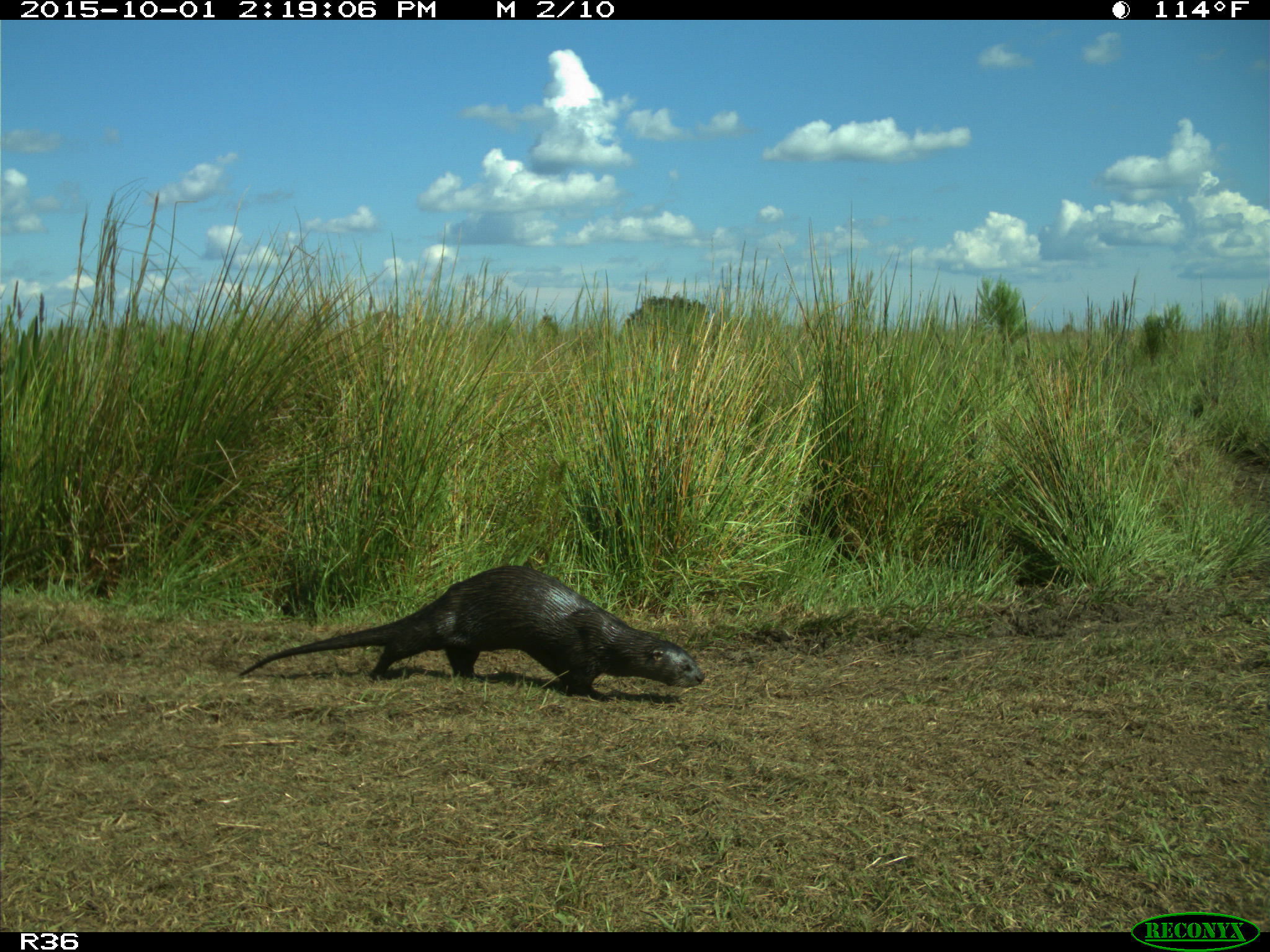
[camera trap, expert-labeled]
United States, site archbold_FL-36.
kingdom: Animalia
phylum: Chordata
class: Mammalia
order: Carnivora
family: Mustelidae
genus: Lontra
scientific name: Lontra canadensis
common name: north american river otter